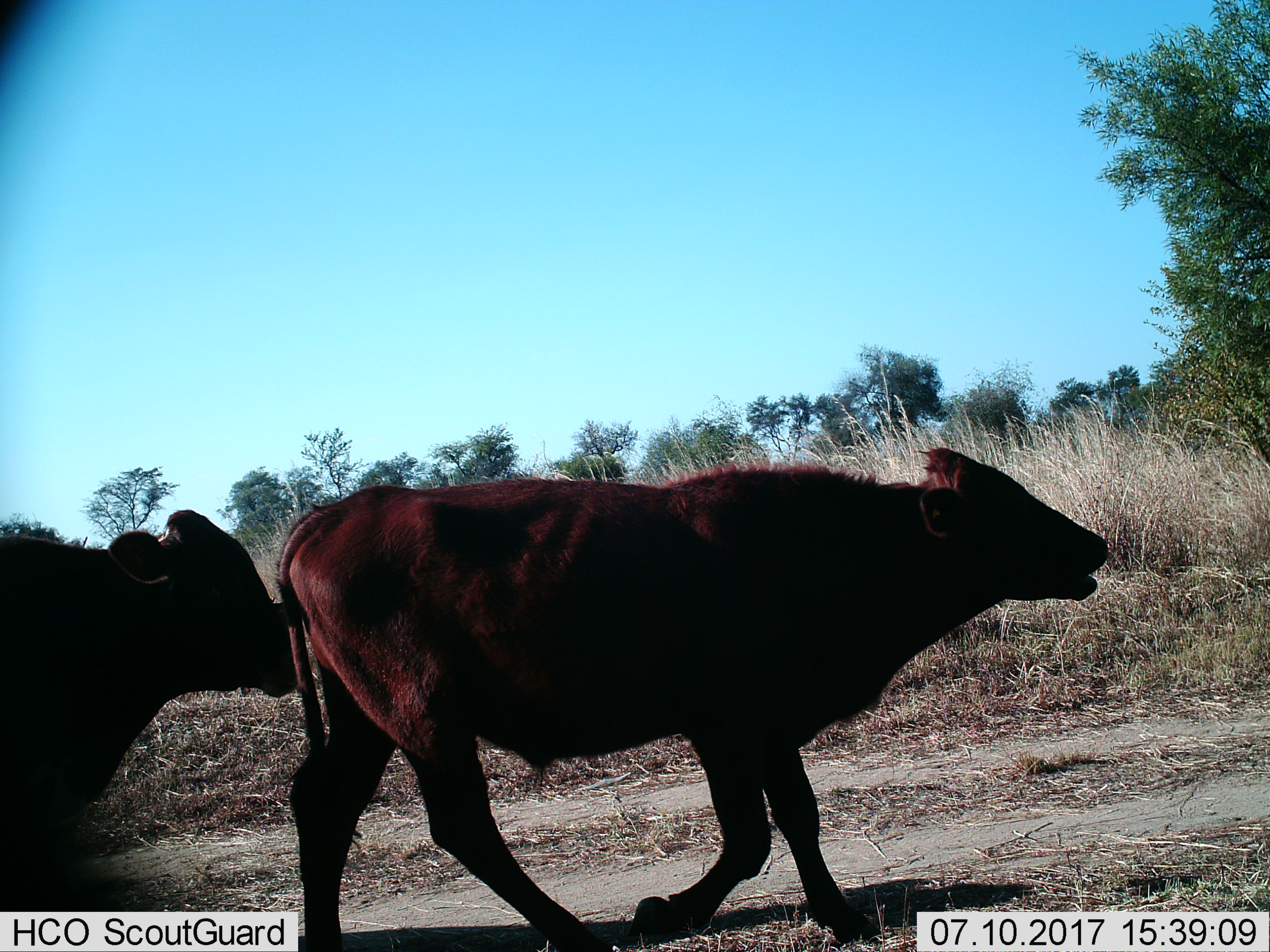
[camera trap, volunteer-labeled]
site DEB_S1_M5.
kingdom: Animalia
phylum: Chordata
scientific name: Vertebrata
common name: domestic animal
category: domesticanimal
Domesticanimal (domestic animal) (Vertebrata), count 2. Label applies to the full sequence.